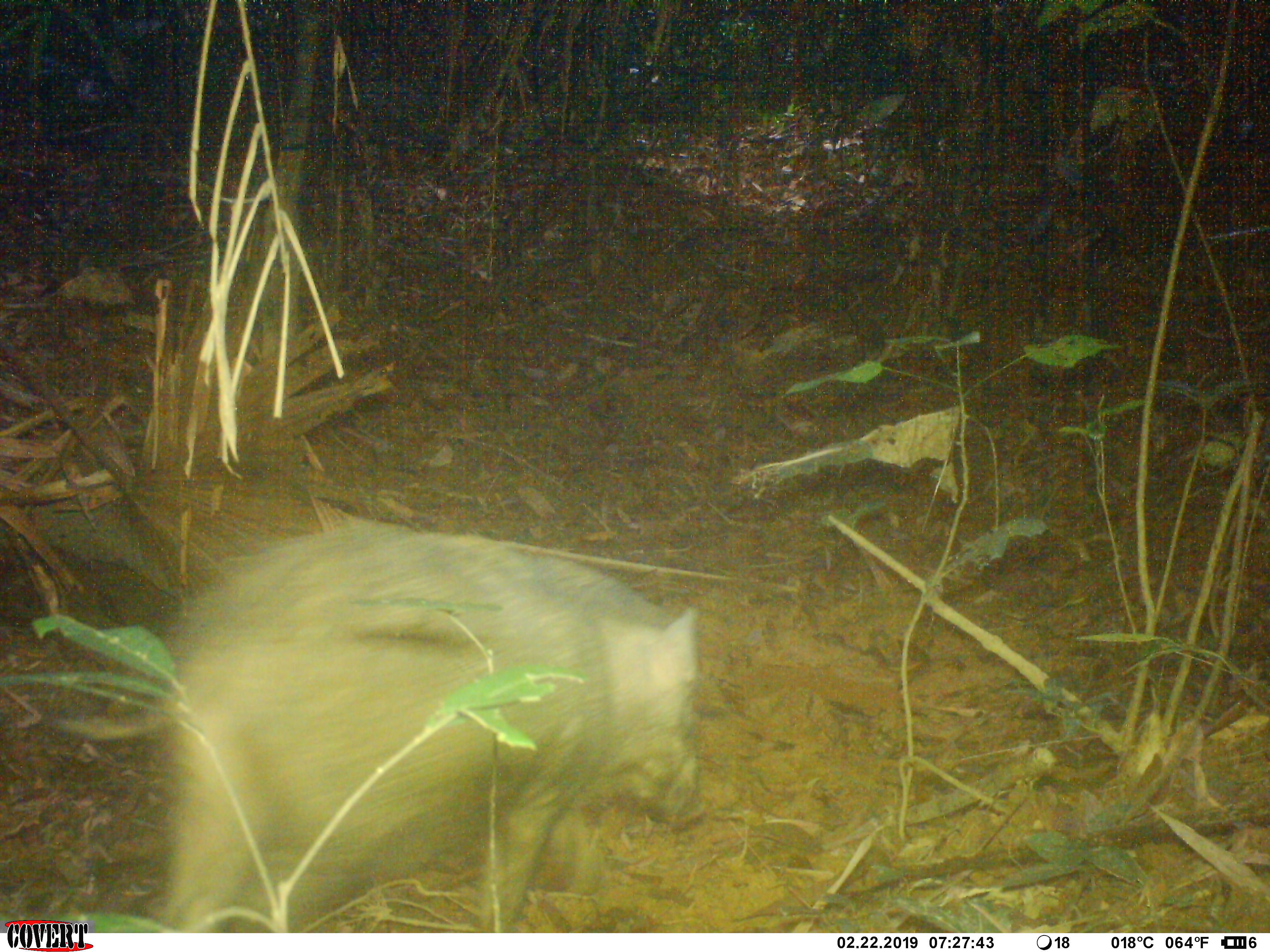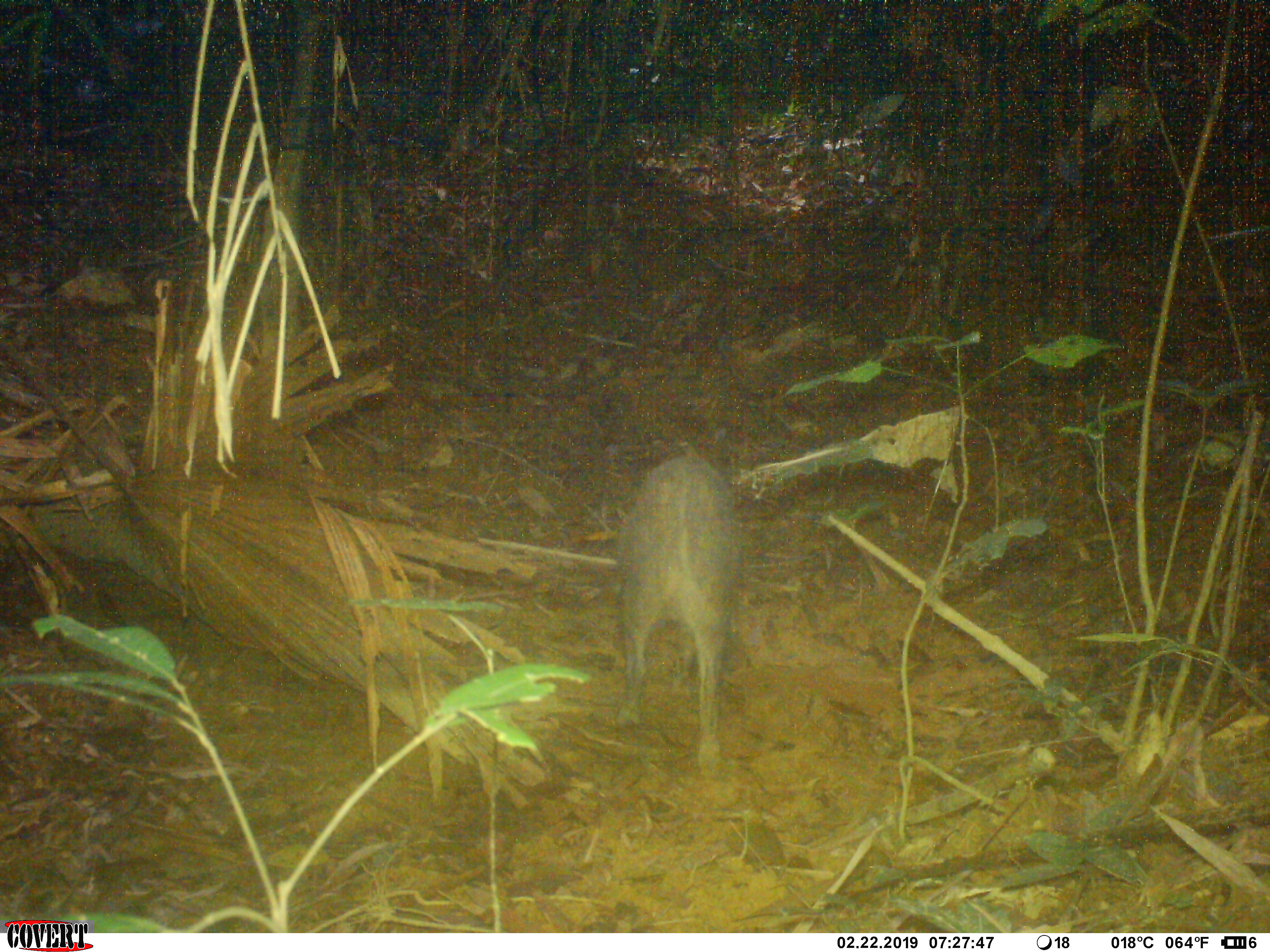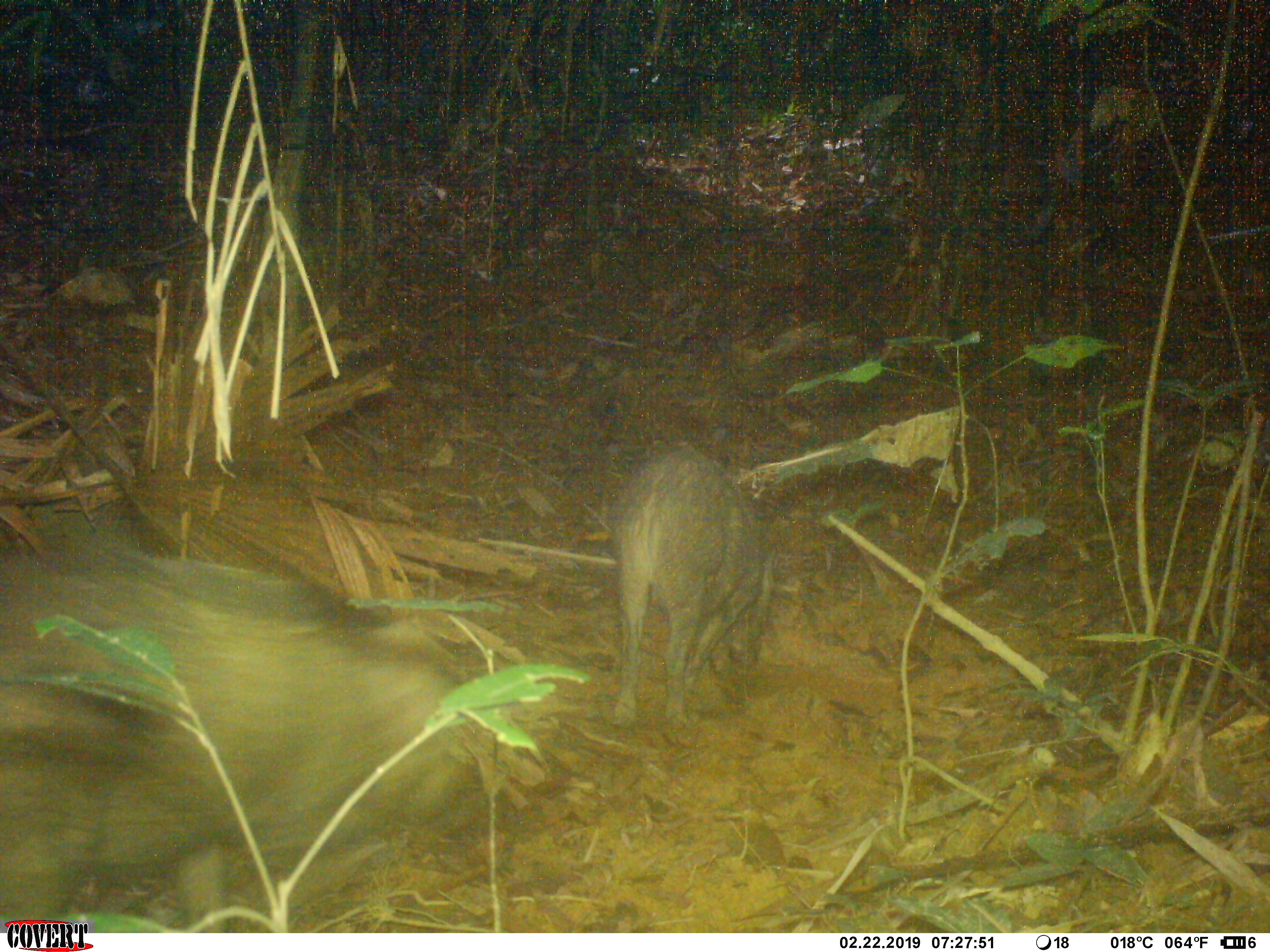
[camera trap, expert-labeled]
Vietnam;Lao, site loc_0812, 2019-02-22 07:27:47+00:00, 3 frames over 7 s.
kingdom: Animalia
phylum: Chordata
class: Mammalia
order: Artiodactyla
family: Suidae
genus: Sus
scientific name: Sus scrofa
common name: eurasian wild pig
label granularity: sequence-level